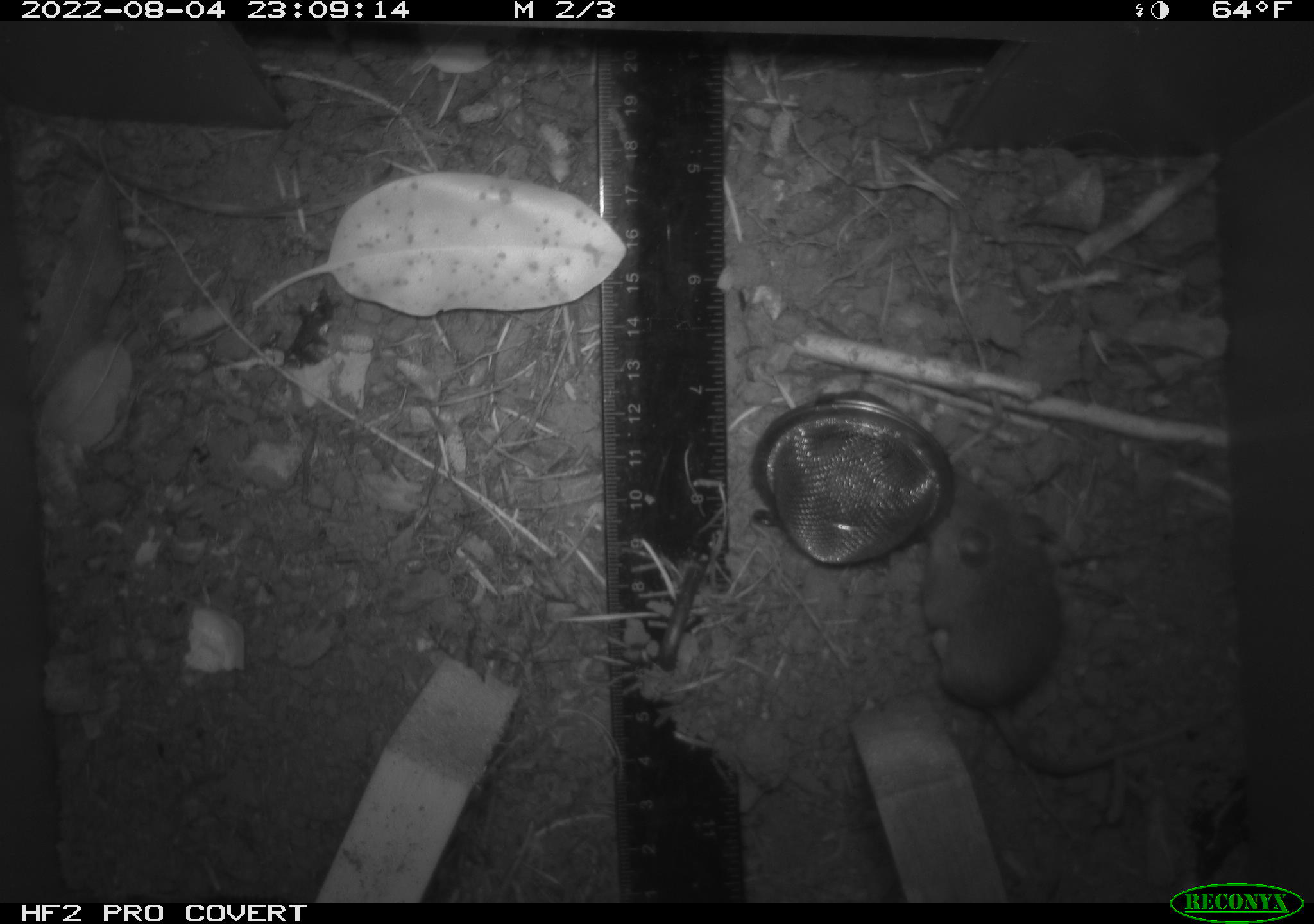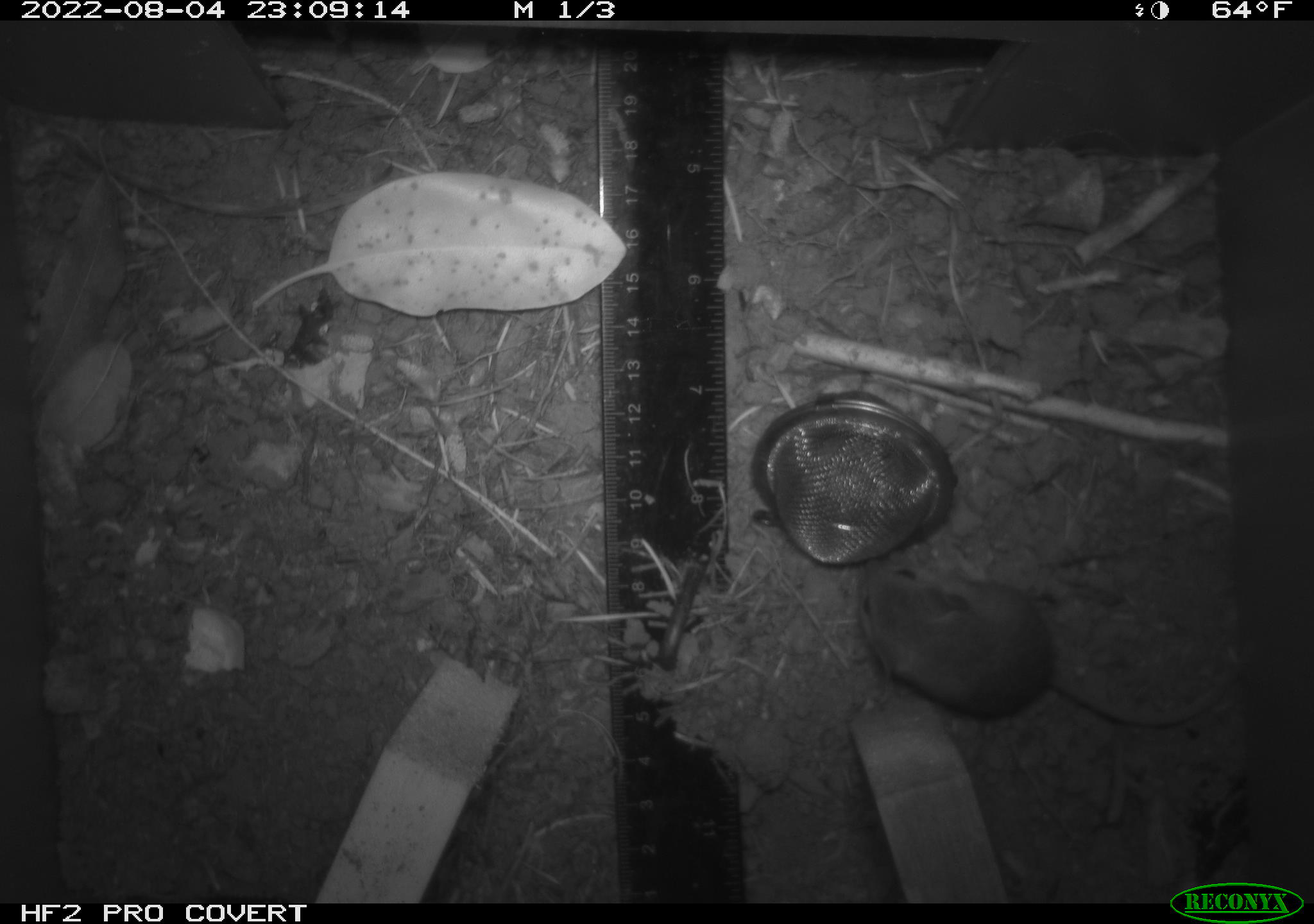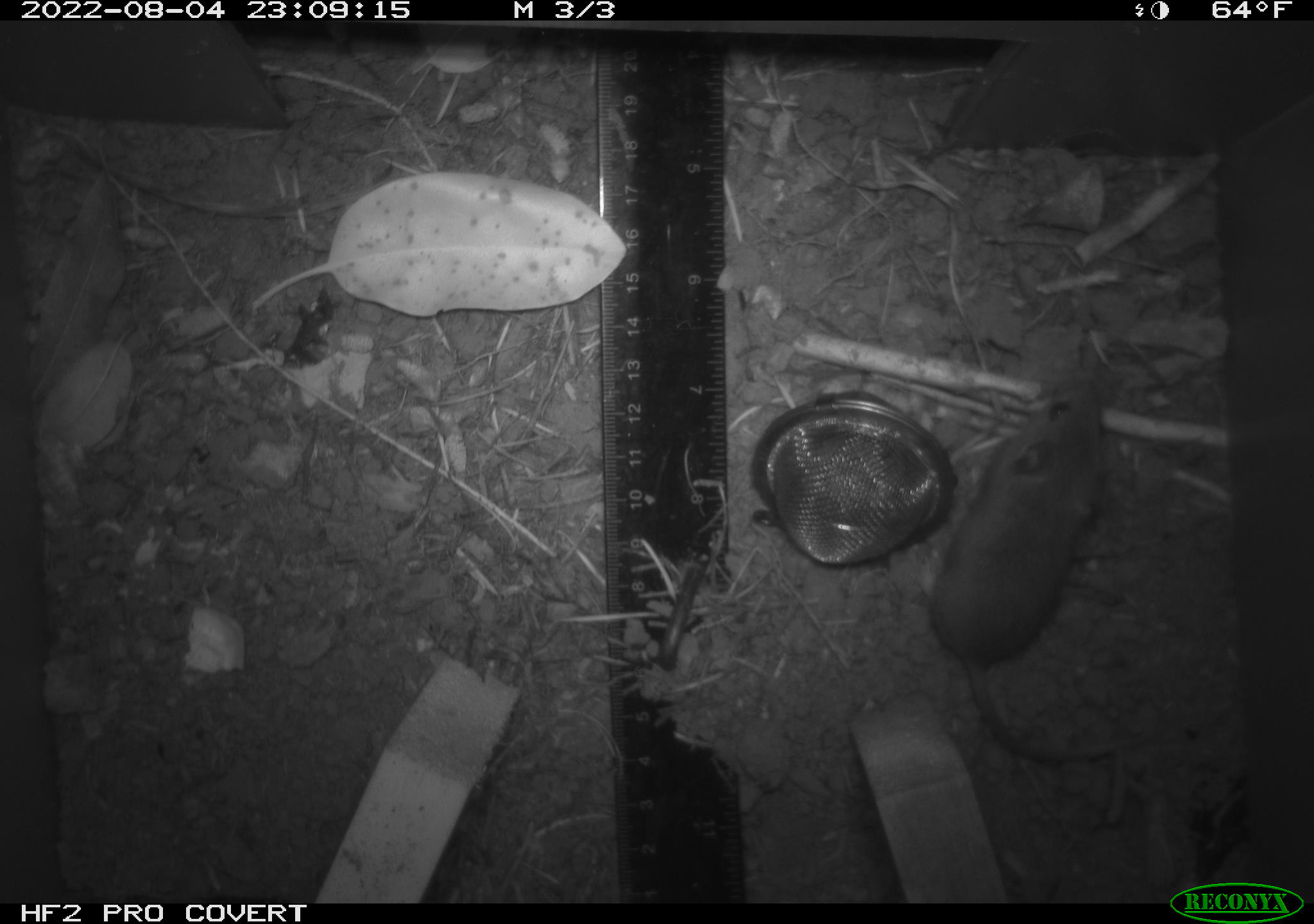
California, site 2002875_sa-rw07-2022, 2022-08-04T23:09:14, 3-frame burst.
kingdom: Animalia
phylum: Chordata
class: Mammalia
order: Rodentia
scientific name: Rodentia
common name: mouse species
Mouse species (Rodentia).